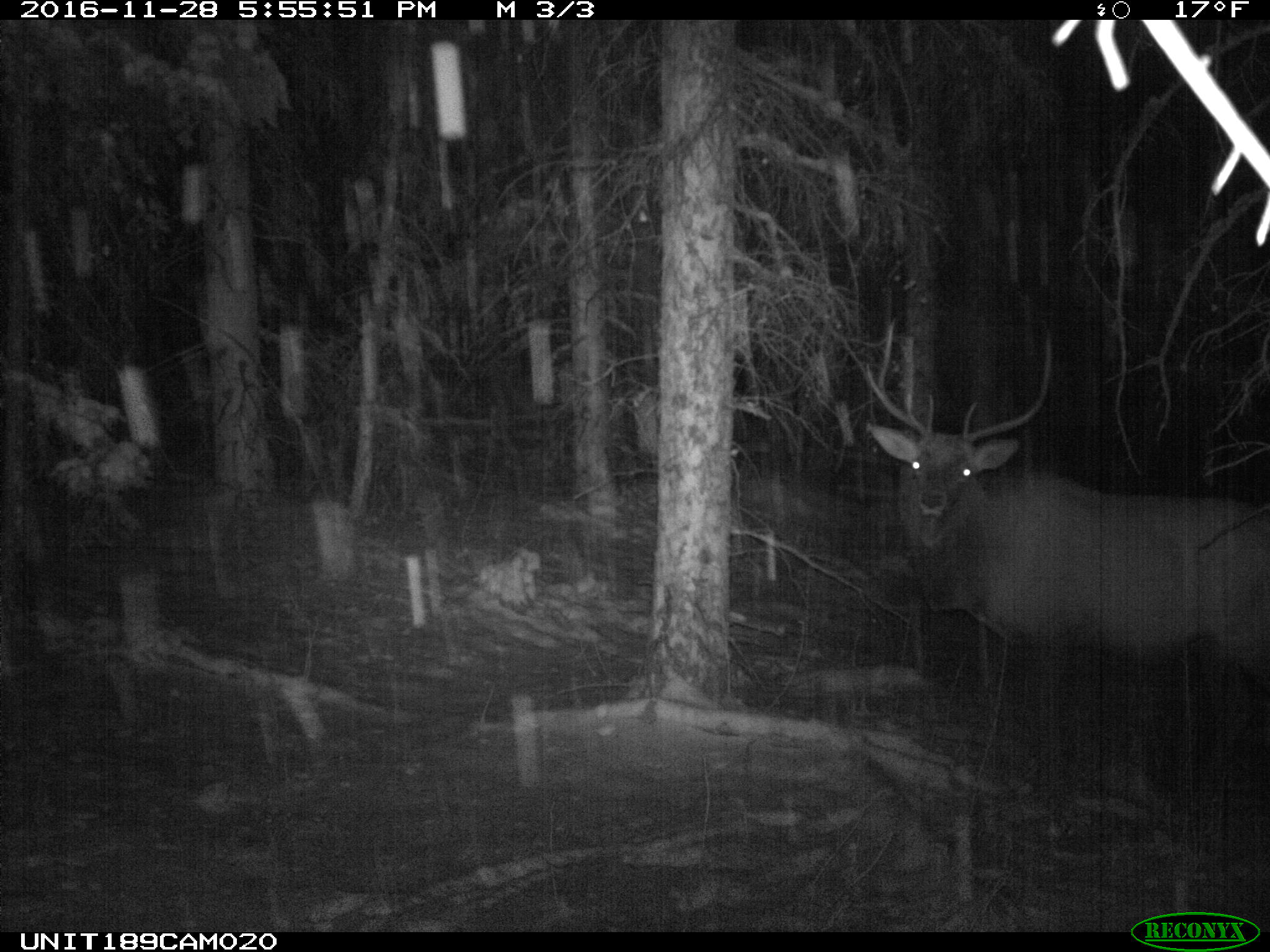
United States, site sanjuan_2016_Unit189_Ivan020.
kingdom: Animalia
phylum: Chordata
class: Mammalia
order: Artiodactyla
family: Cervidae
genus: Cervus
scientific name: Cervus elaphus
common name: red deer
Cervus elaphus (red deer).